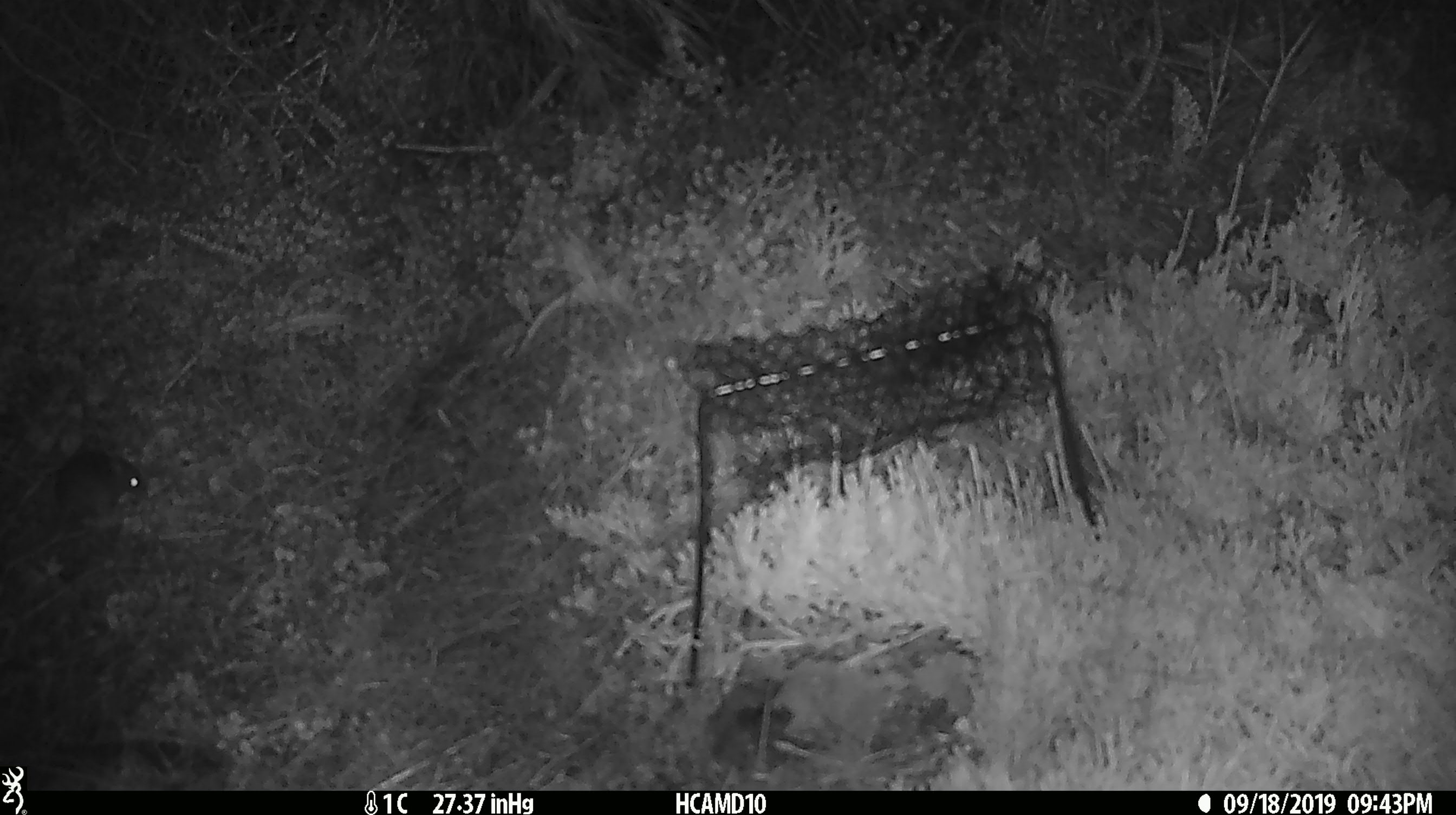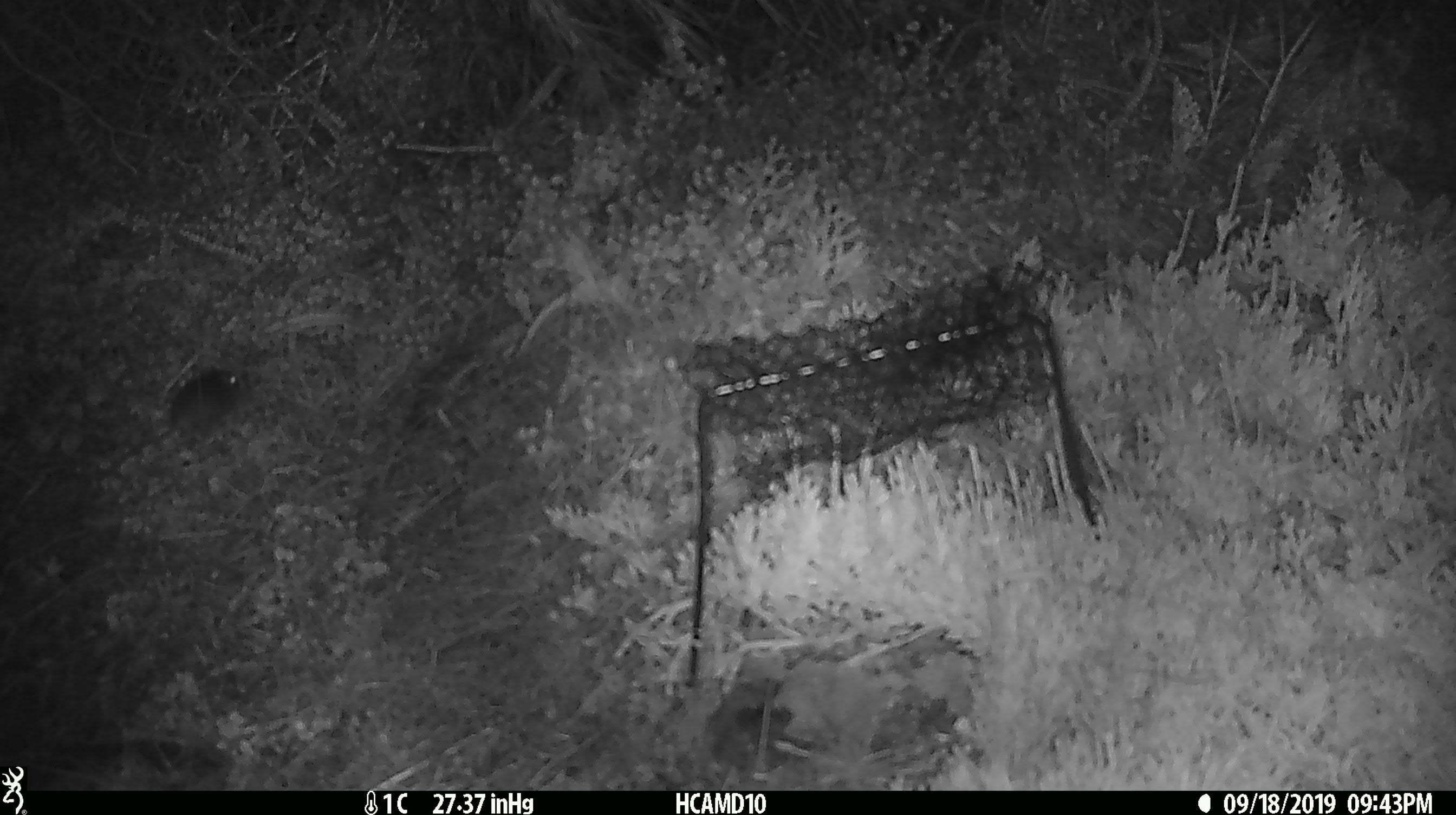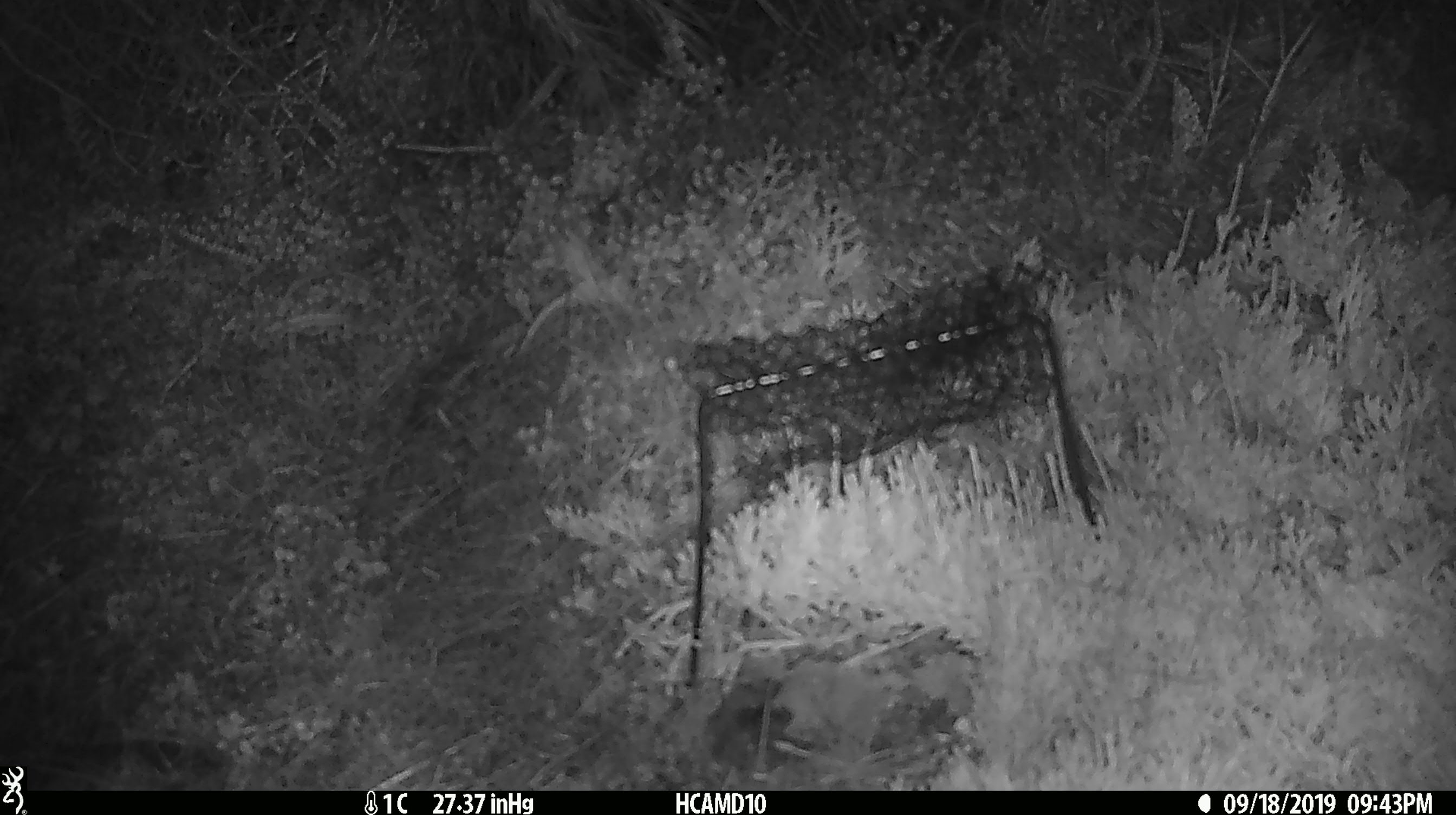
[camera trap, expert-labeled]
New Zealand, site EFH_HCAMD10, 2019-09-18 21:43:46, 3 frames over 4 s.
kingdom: Animalia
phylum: Chordata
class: Mammalia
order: Rodentia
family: Muridae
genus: Mus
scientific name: Mus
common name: mouse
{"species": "mouse (Mus)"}